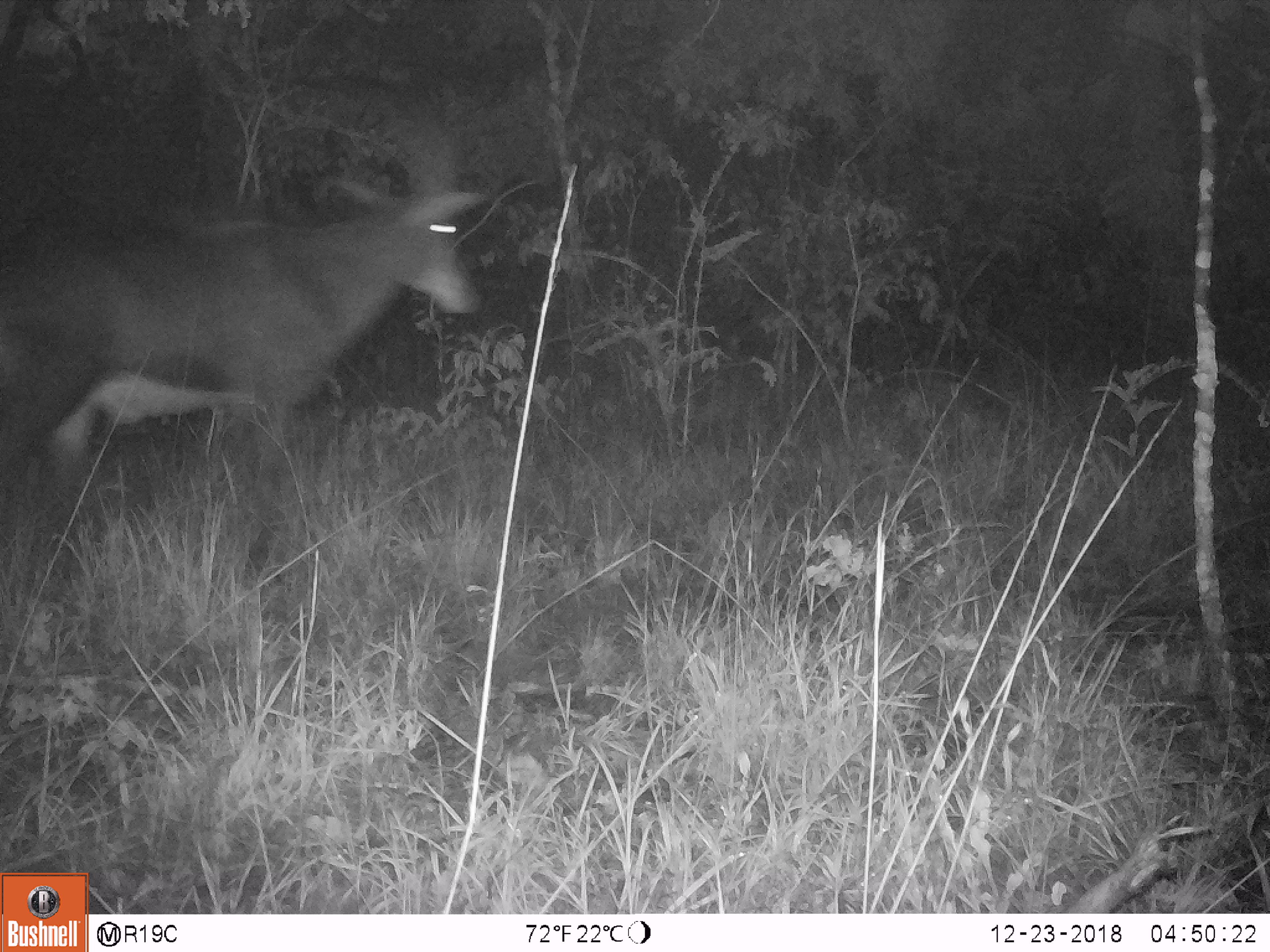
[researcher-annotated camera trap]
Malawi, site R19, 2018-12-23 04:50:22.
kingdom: Animalia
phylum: Chordata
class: Mammalia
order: Artiodactyla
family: Bovidae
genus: Hippotragus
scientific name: Hippotragus niger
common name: sable antelope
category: sable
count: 1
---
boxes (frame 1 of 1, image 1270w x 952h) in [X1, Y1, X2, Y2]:
sable: [0, 118, 511, 572]